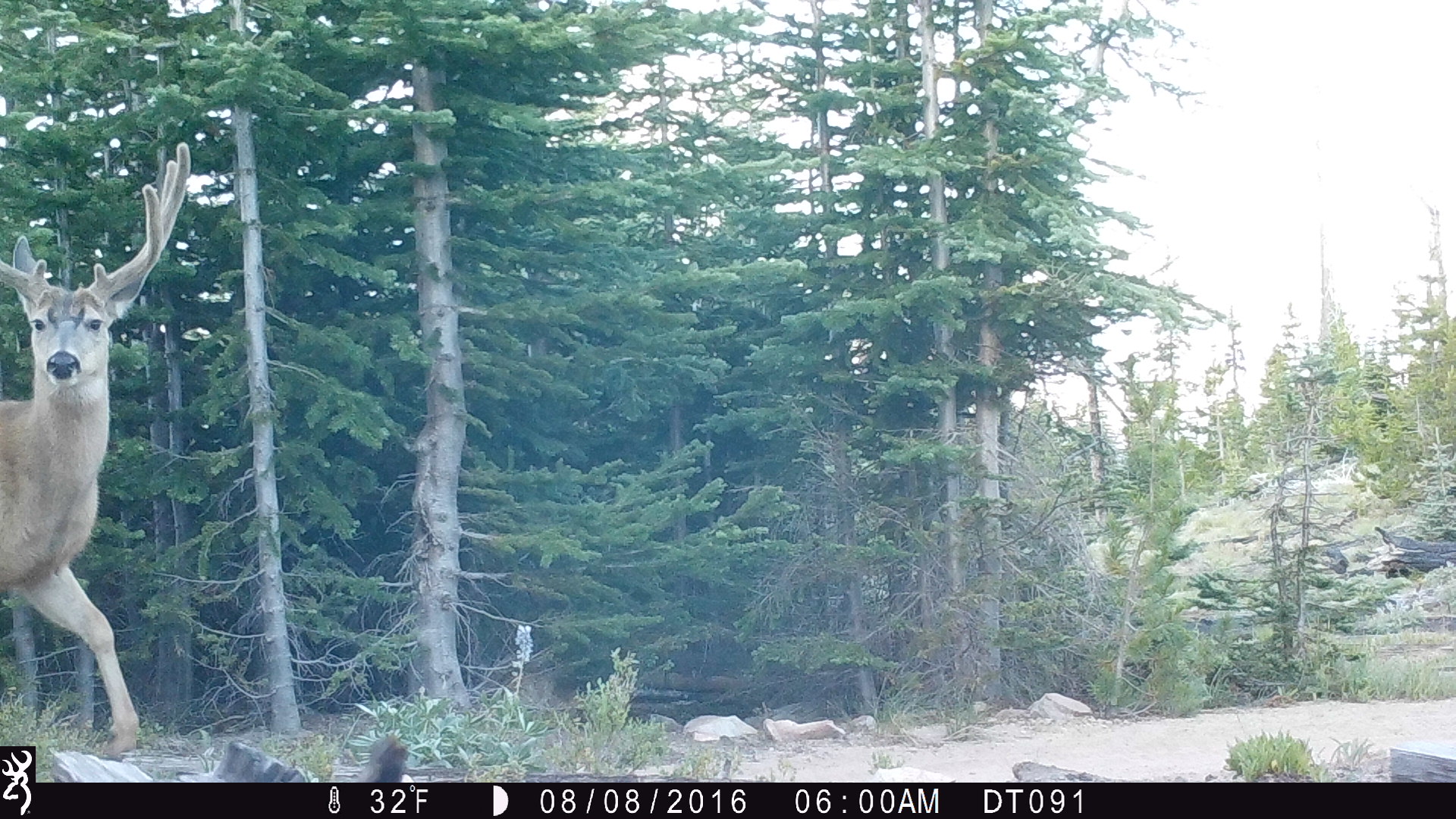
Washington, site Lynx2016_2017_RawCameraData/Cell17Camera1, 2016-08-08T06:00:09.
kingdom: Animalia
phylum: Chordata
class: Mammalia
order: Artiodactyla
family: Cervidae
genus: Odocoileus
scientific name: Odocoileus hemionus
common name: mule deer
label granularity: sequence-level